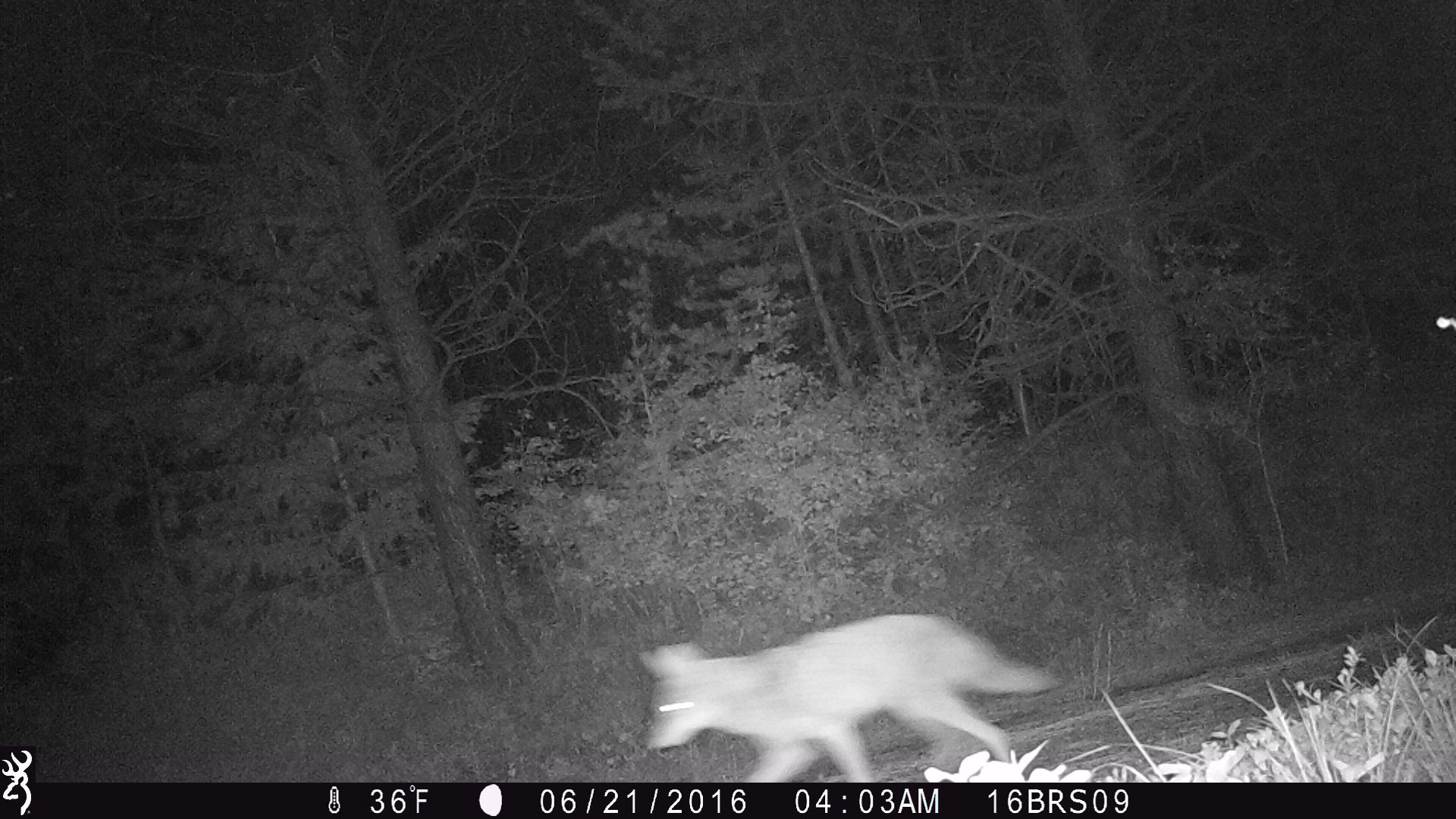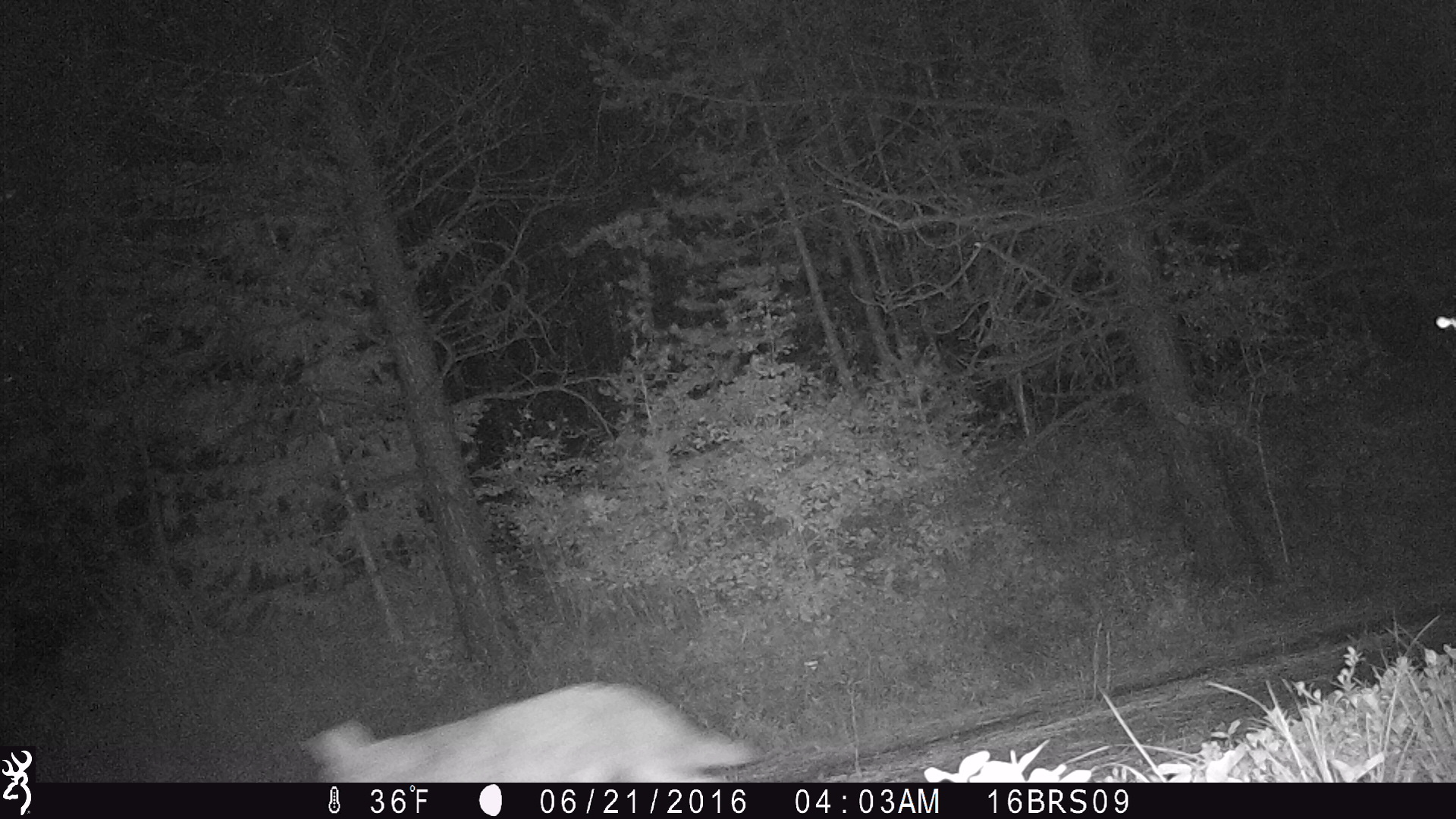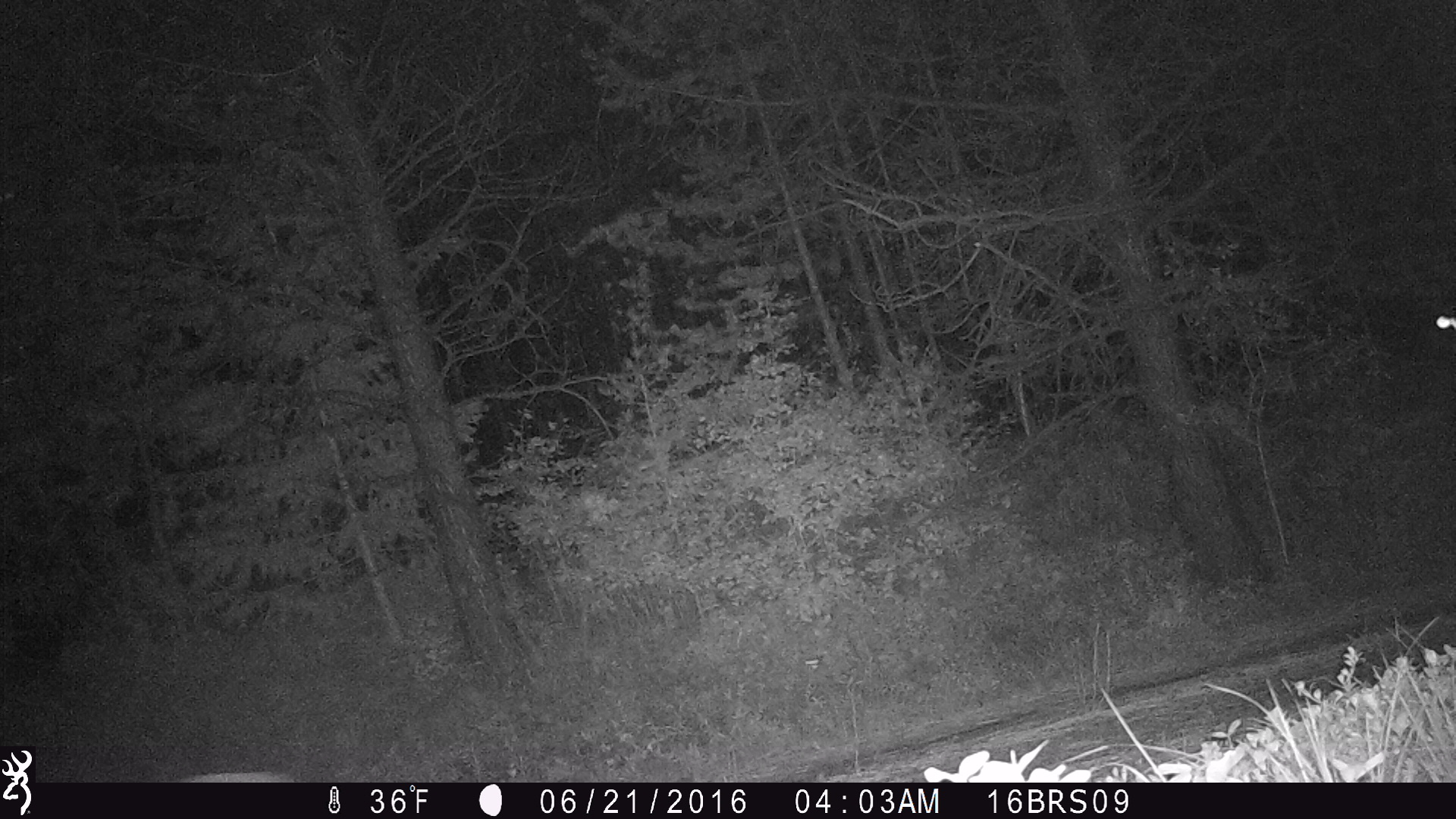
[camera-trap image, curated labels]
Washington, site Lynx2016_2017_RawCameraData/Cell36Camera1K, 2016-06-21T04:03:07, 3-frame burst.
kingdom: Animalia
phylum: Chordata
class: Mammalia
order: Carnivora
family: Canidae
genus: Canis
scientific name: Canis latrans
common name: coyote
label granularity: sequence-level